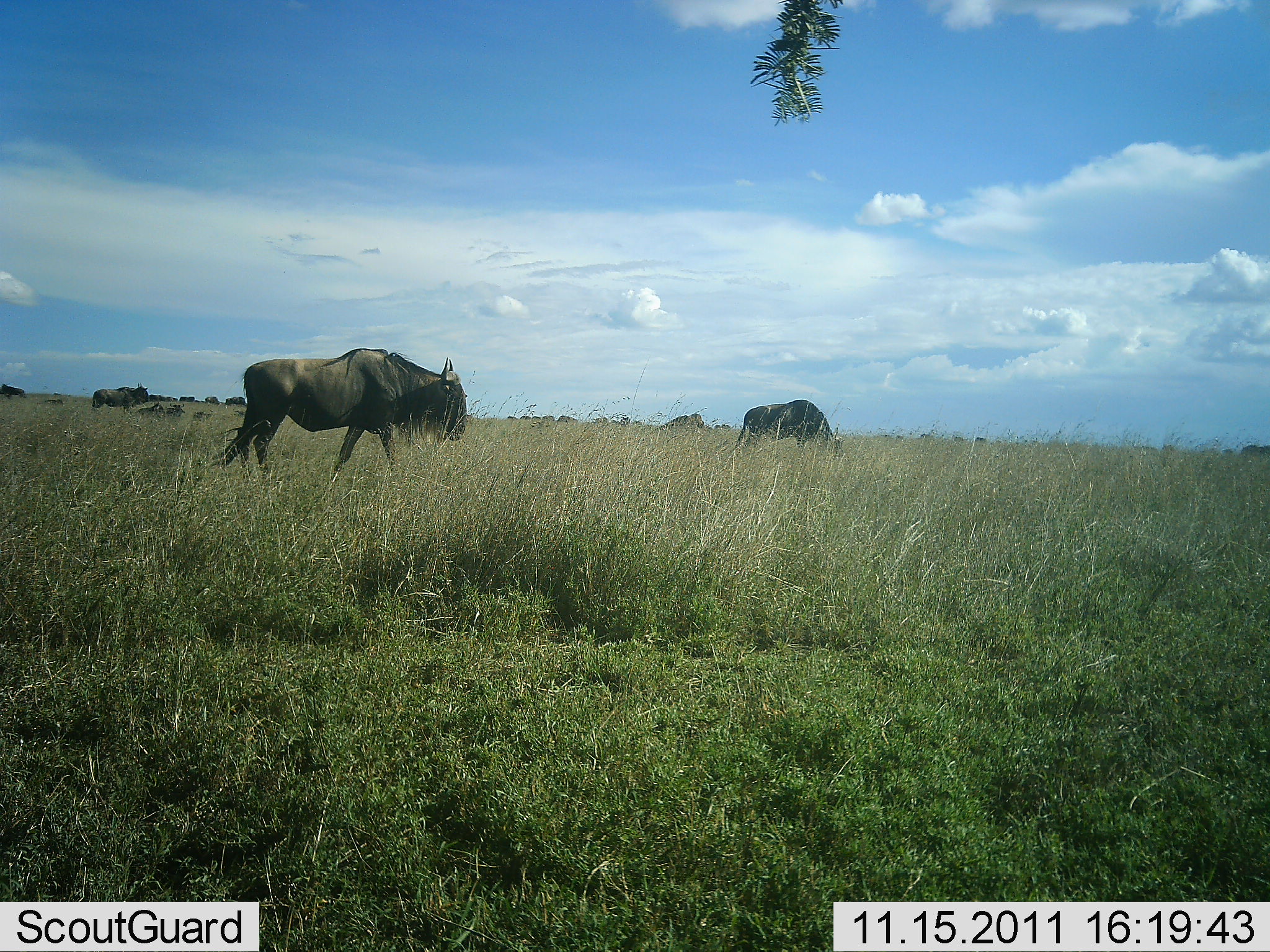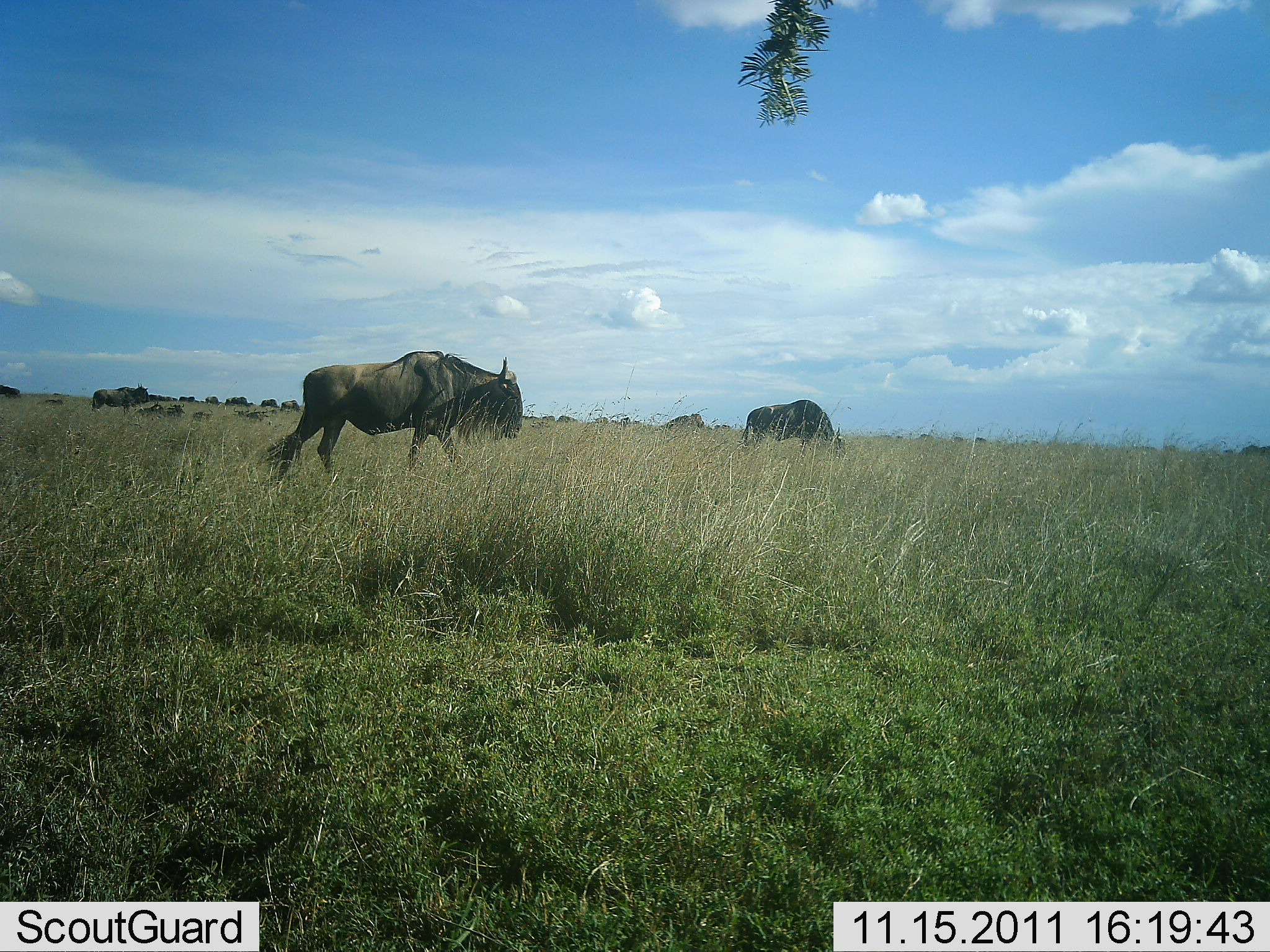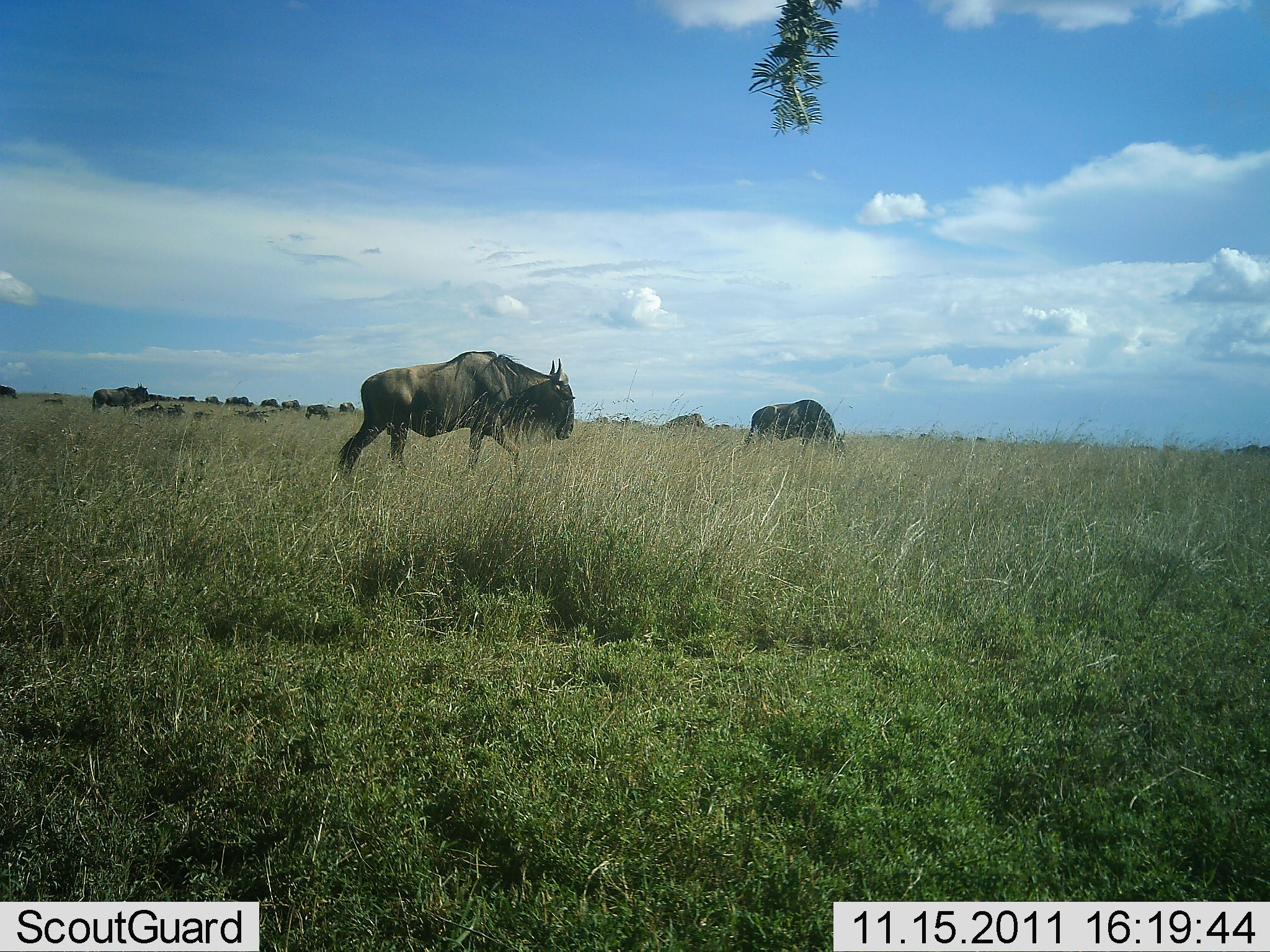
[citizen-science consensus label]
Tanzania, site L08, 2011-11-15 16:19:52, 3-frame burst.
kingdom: Animalia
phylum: Chordata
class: Mammalia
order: Artiodactyla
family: Bovidae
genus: Connochaetes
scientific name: Connochaetes taurinus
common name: blue wildebeest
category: wildebeest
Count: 11-50.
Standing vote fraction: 55%.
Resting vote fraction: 0%.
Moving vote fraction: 100%.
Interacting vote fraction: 0%.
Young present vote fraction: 0%.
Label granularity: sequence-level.